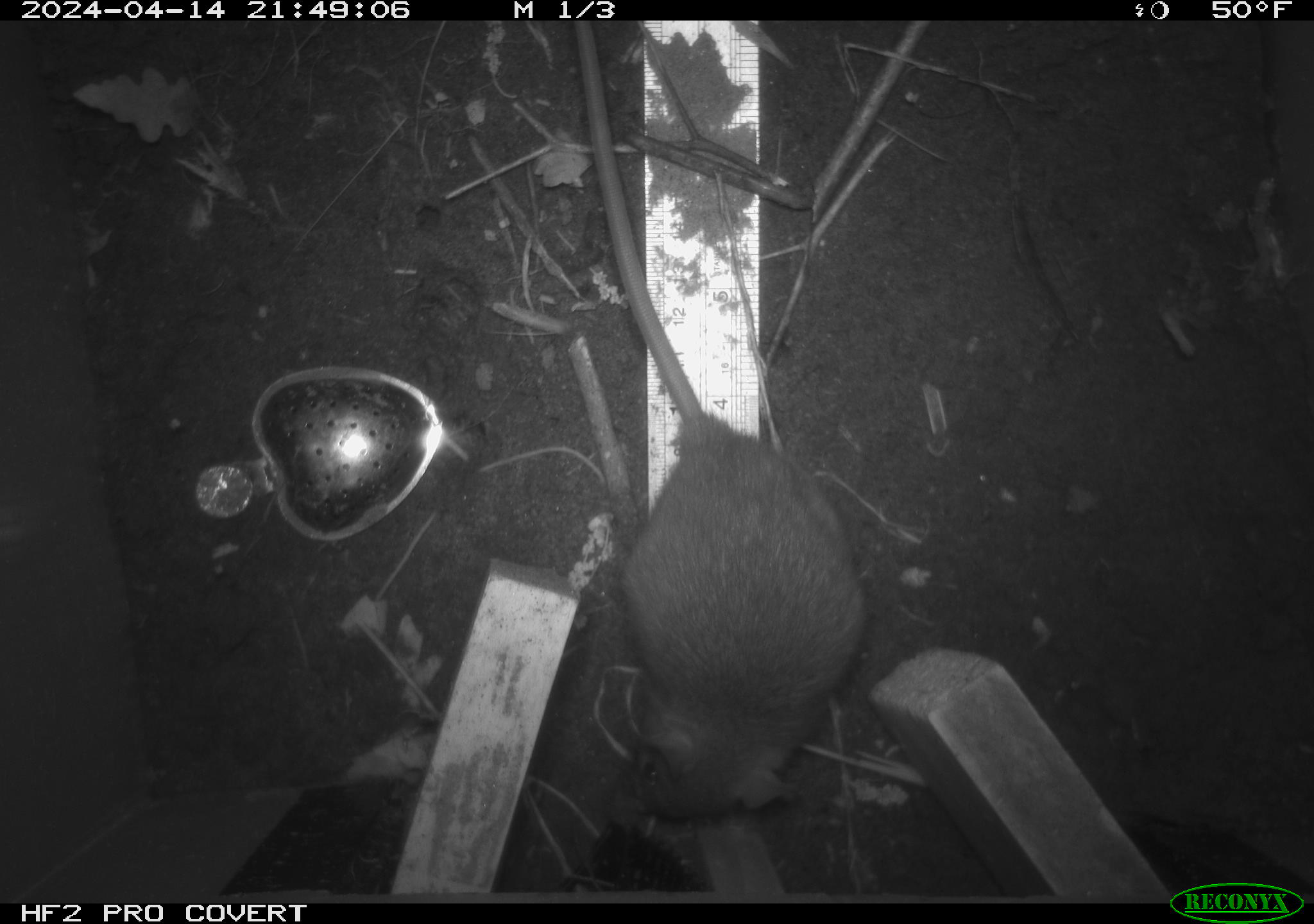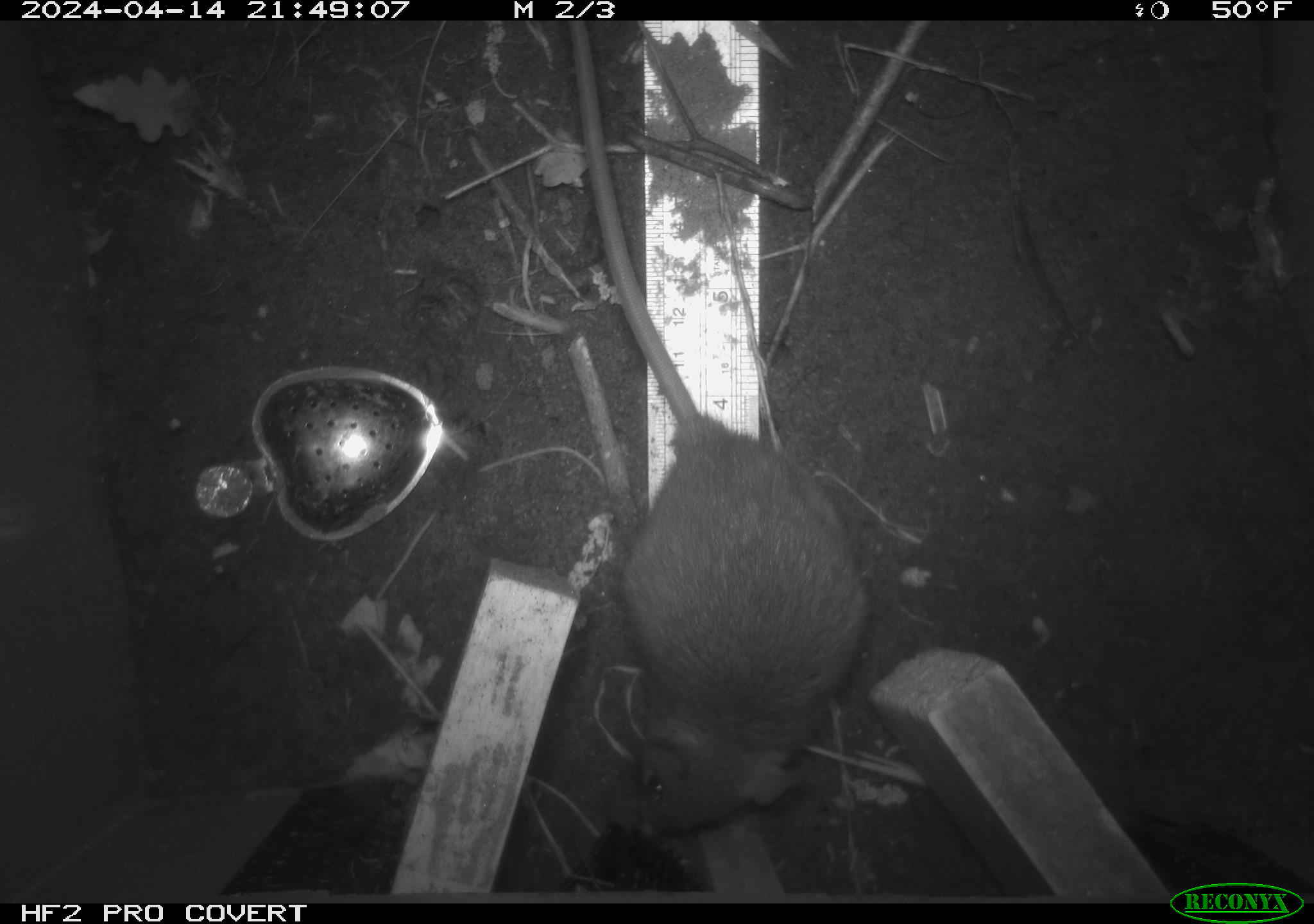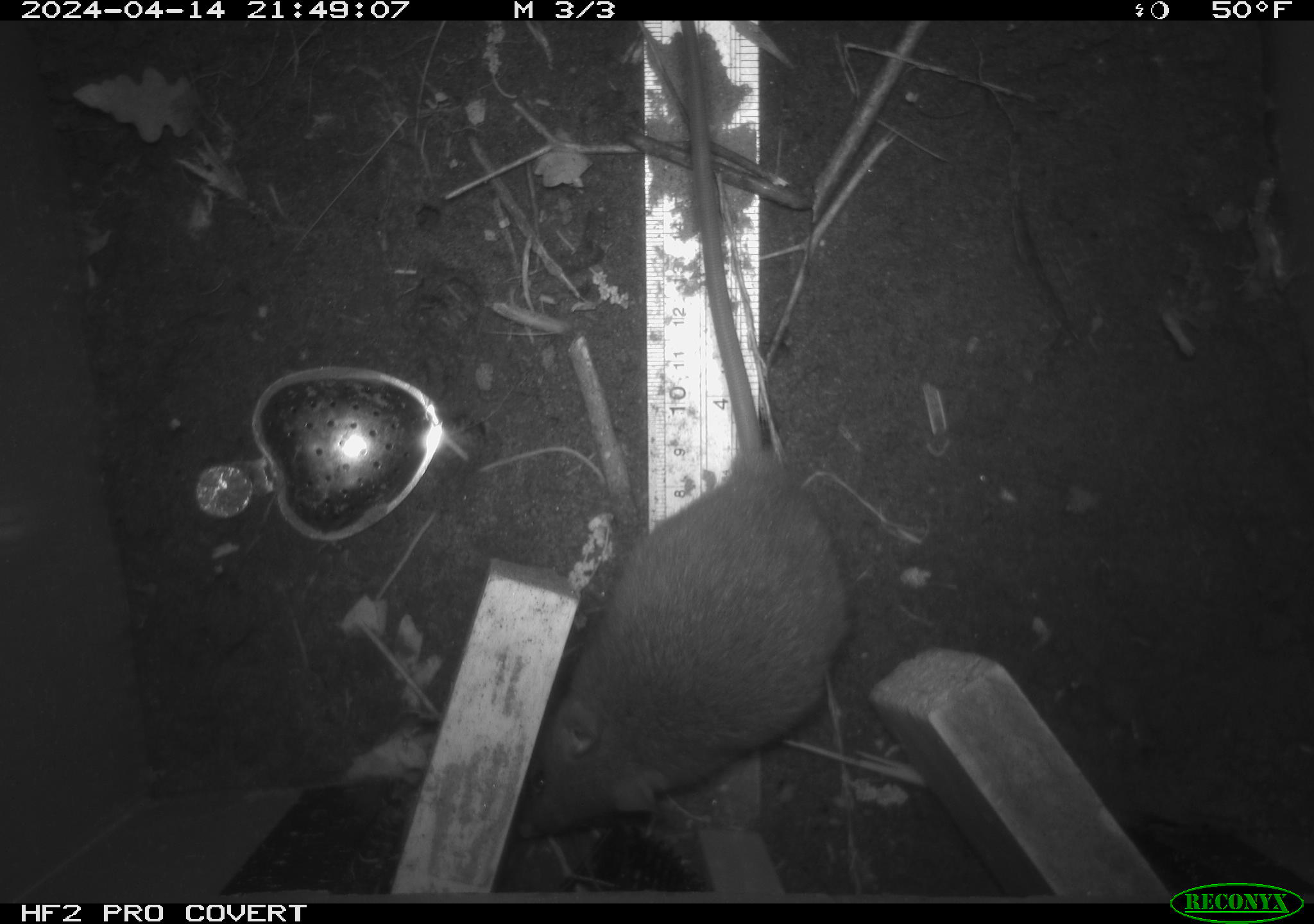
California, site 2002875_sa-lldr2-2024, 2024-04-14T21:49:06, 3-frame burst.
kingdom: Animalia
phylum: Chordata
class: Mammalia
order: Rodentia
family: Muridae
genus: Rattus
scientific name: Rattus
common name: rat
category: rattus species